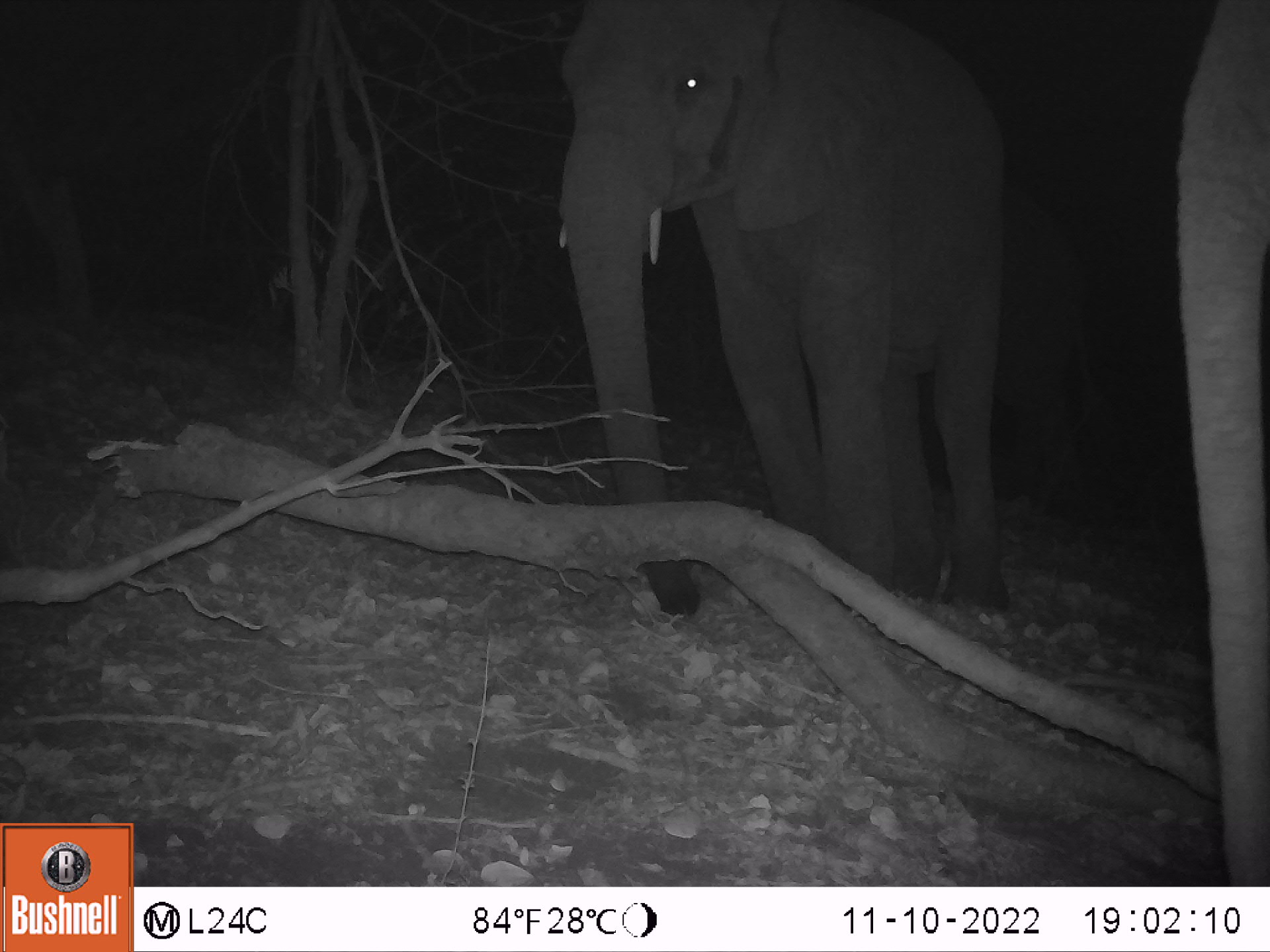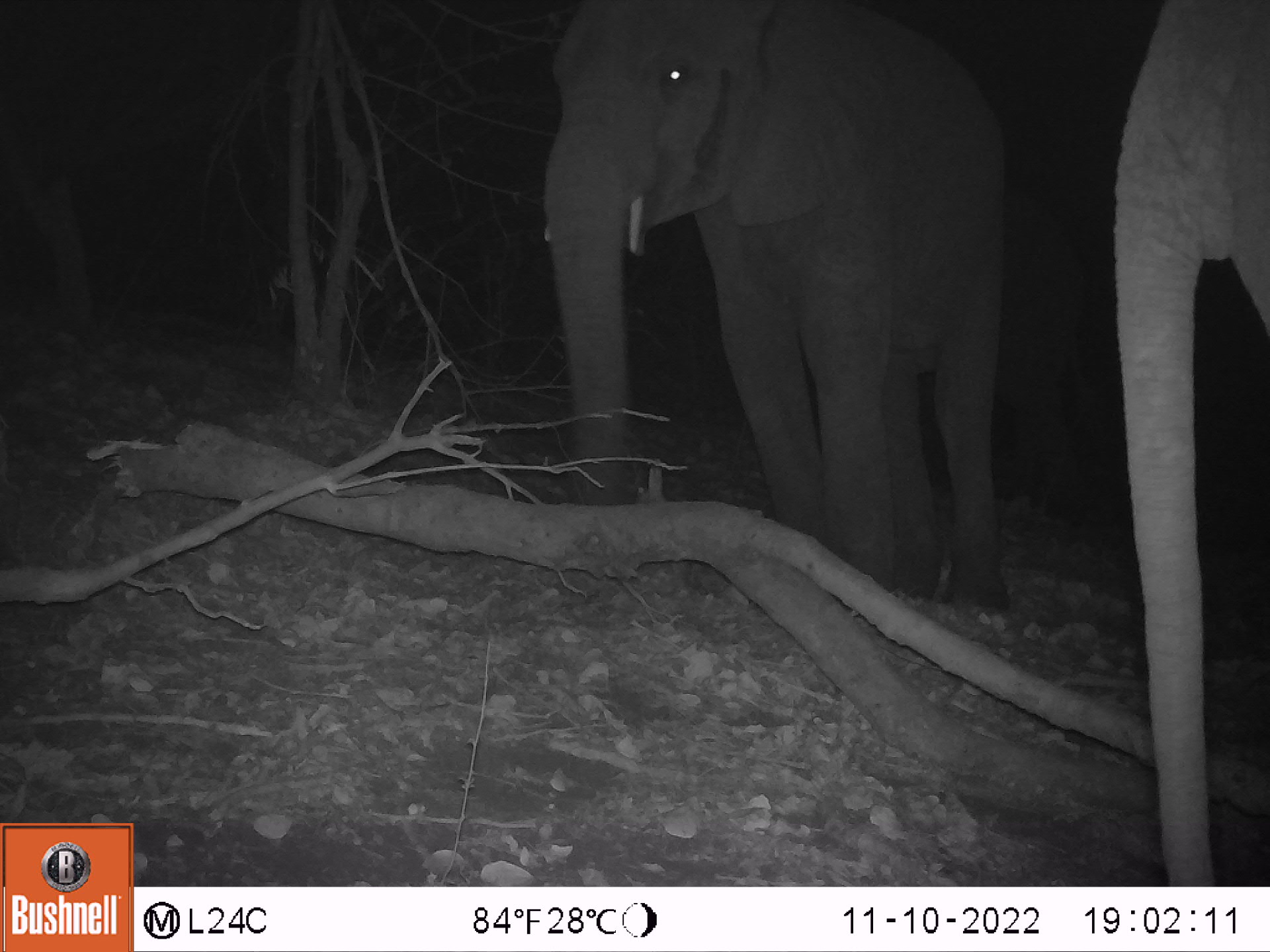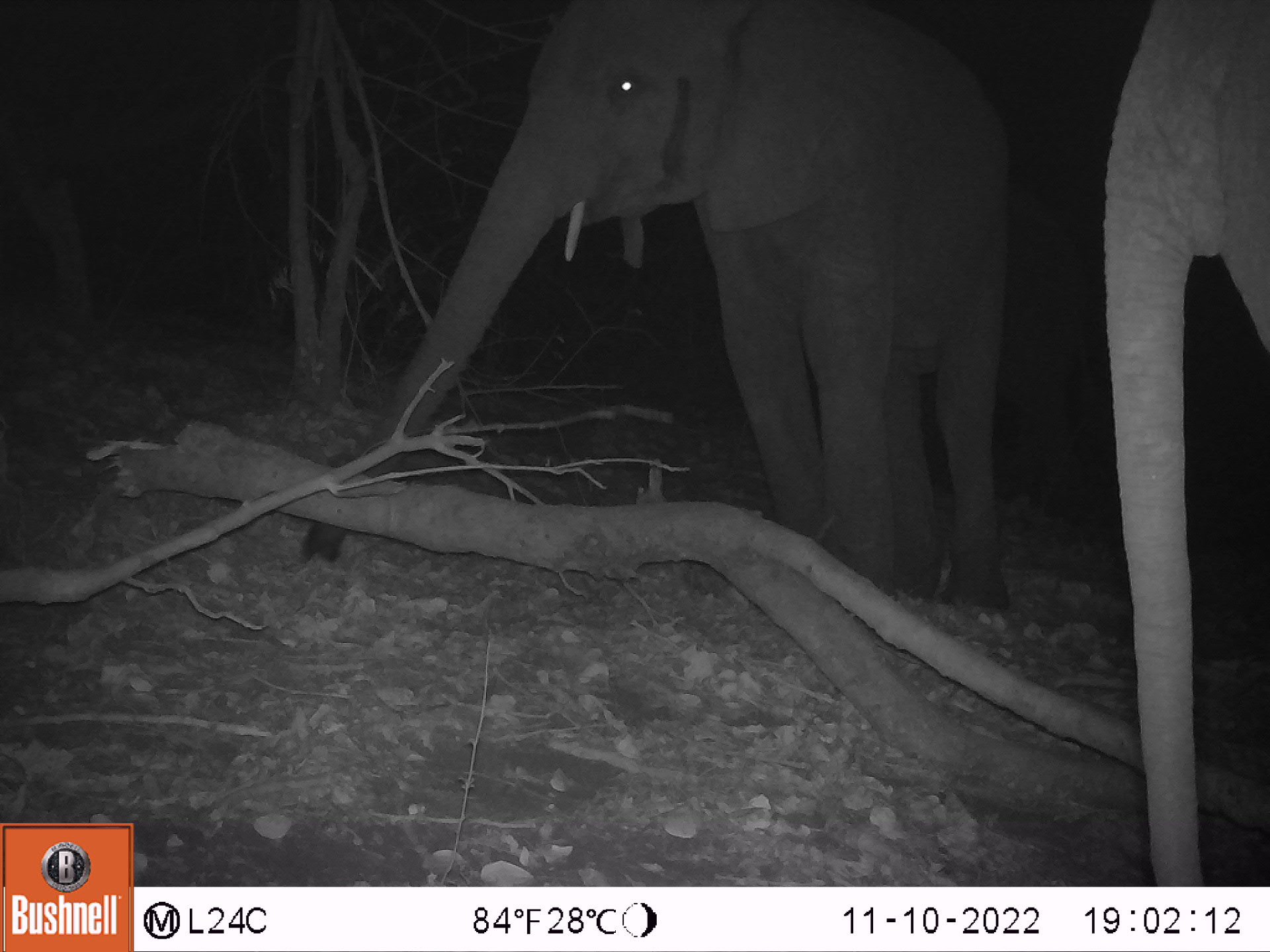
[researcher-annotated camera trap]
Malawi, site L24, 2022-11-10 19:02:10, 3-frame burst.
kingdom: Animalia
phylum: Chordata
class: Mammalia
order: Proboscidea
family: Elephantidae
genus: Loxodonta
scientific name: Loxodonta africana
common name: african savanna elephant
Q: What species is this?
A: African savanna elephant (Loxodonta africana).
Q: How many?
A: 3.